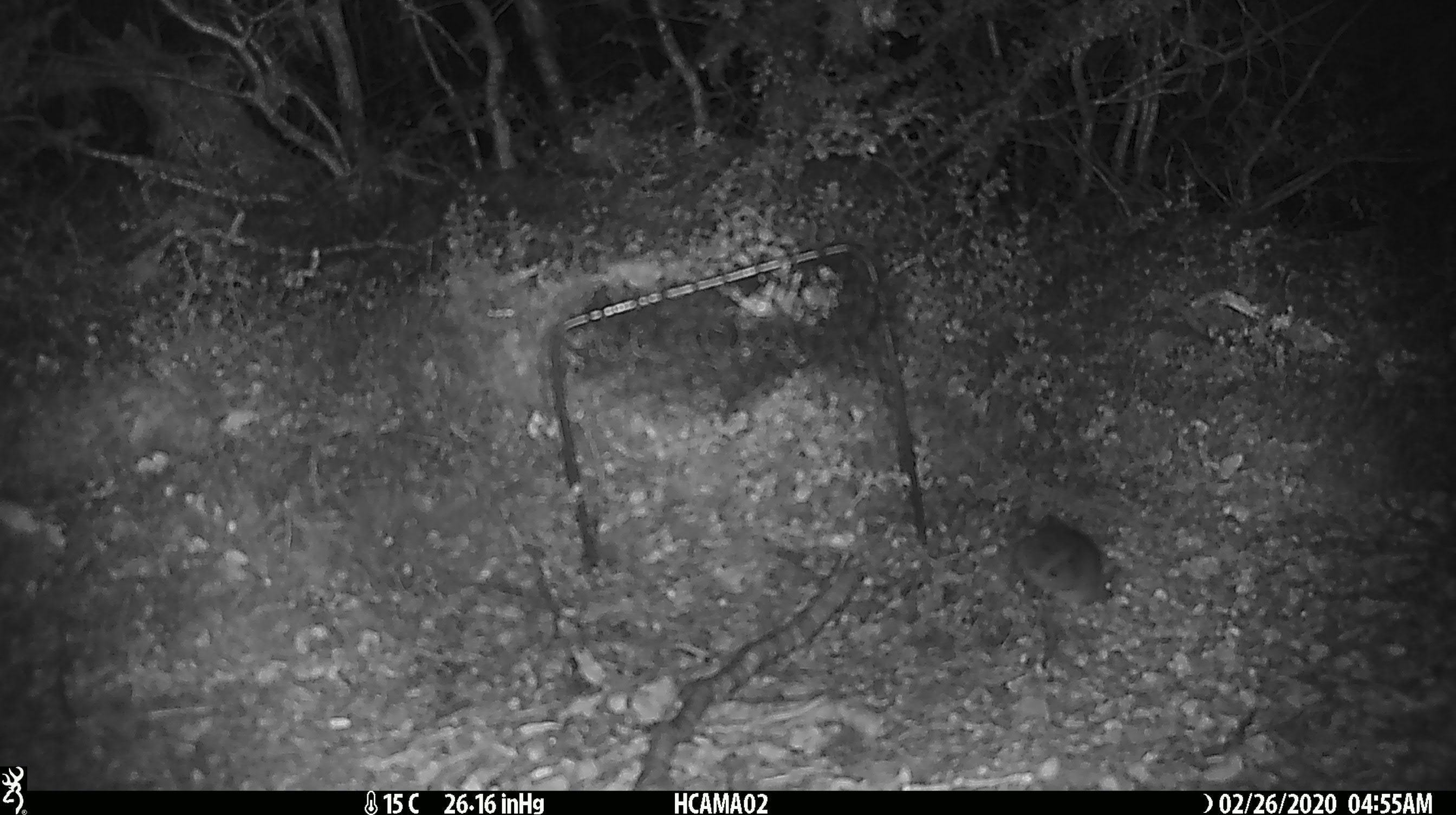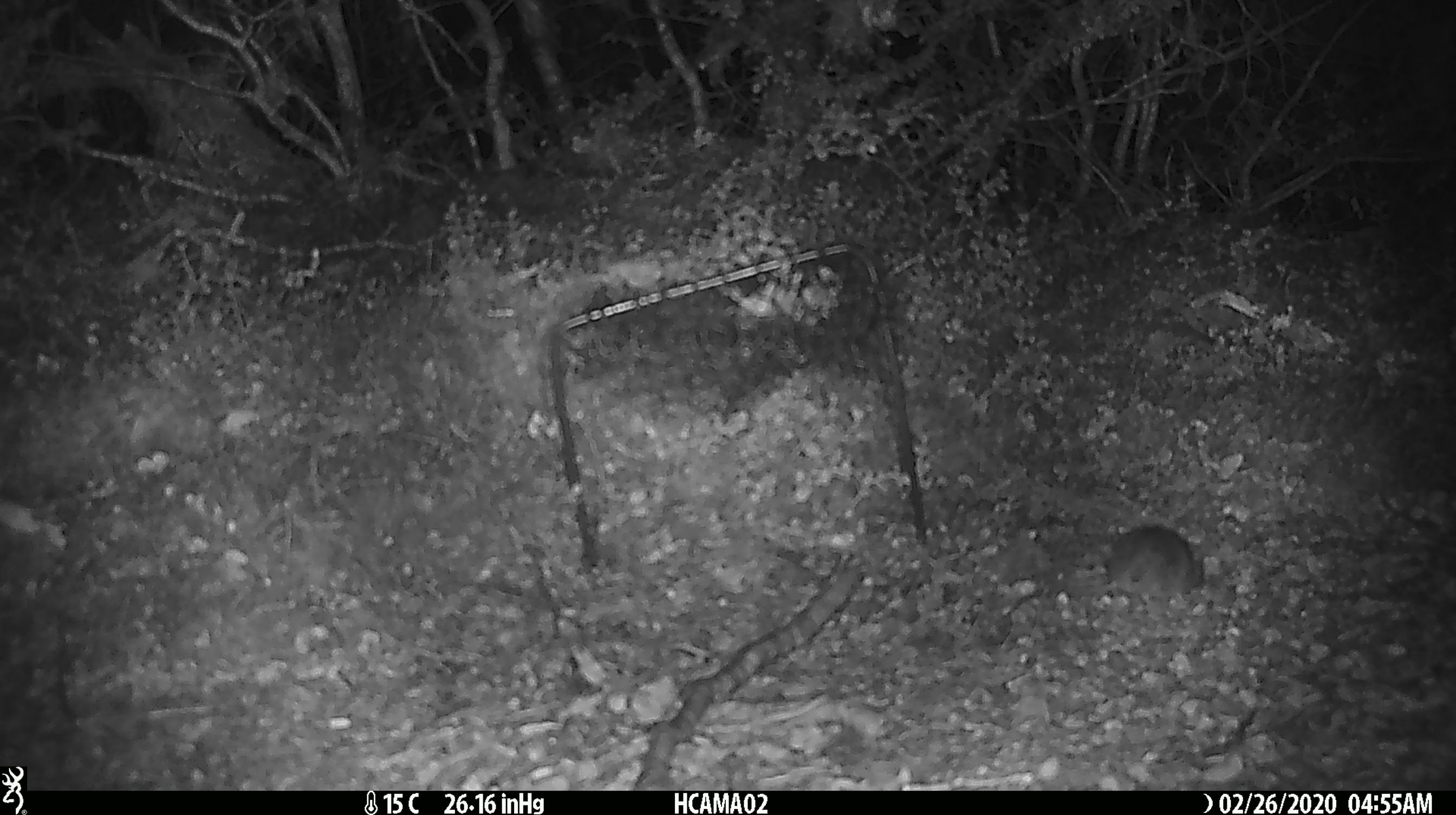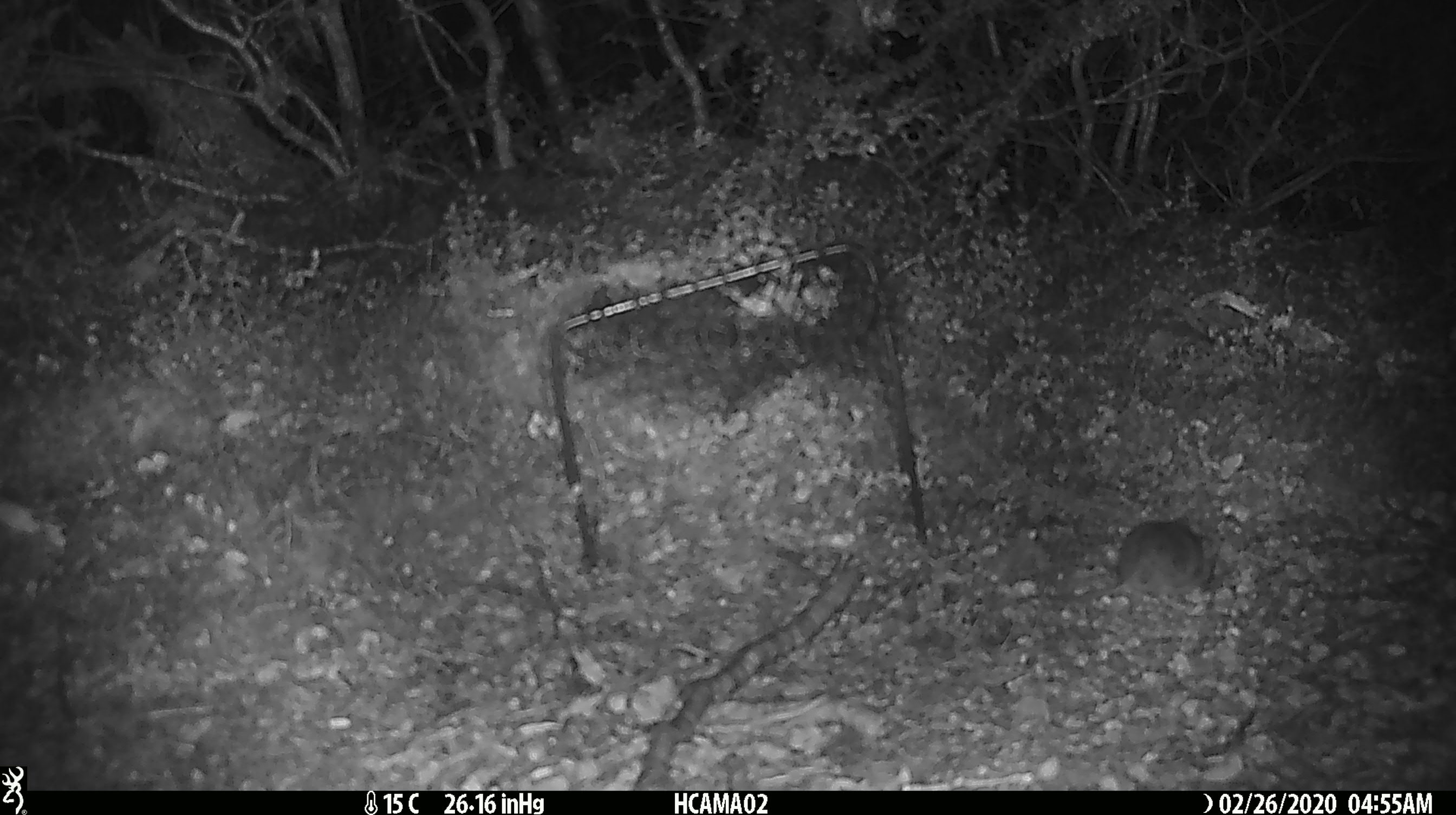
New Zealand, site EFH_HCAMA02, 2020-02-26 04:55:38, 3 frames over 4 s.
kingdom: Animalia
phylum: Chordata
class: Mammalia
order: Rodentia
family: Muridae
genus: Mus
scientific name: Mus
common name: mouse